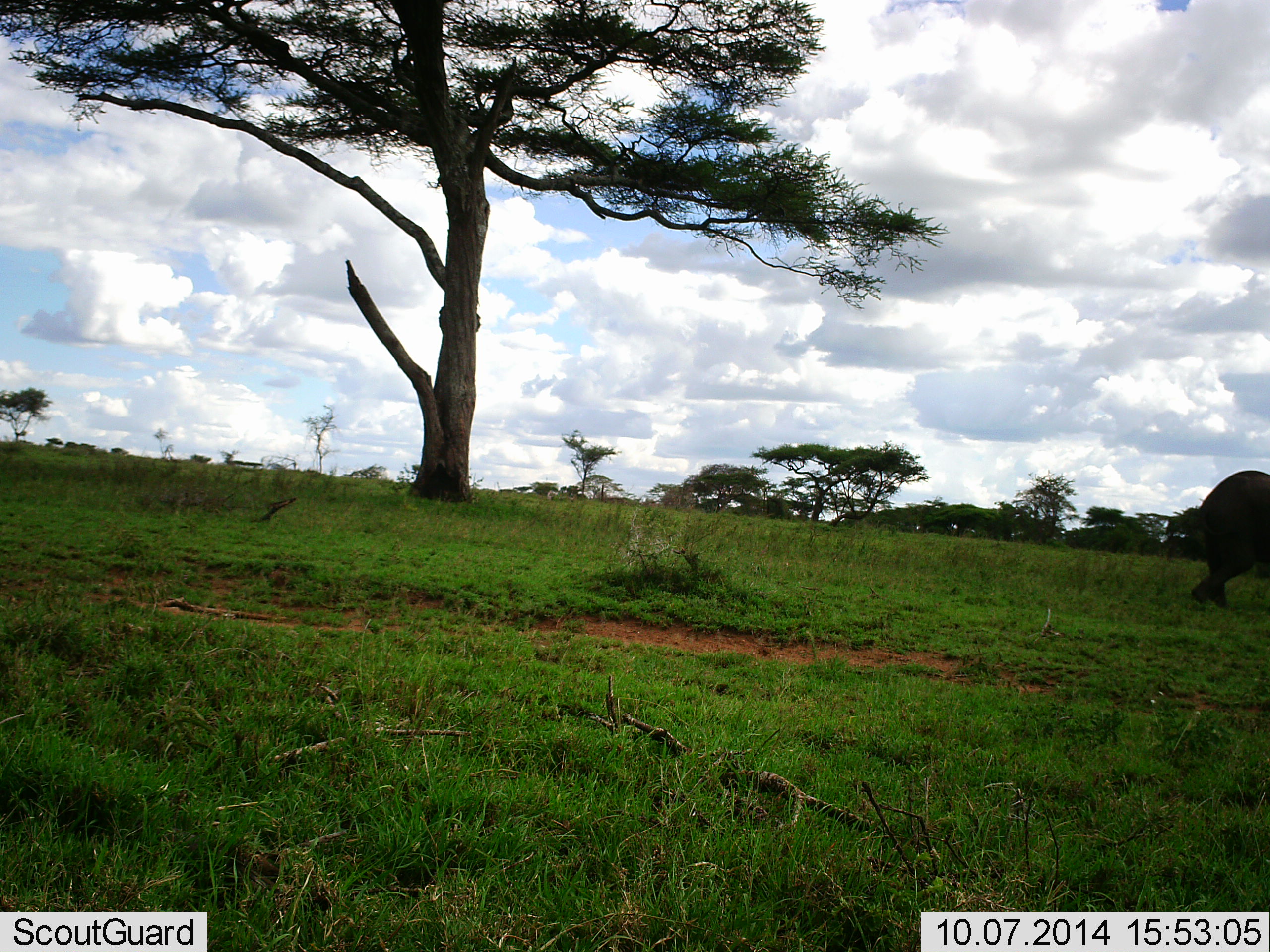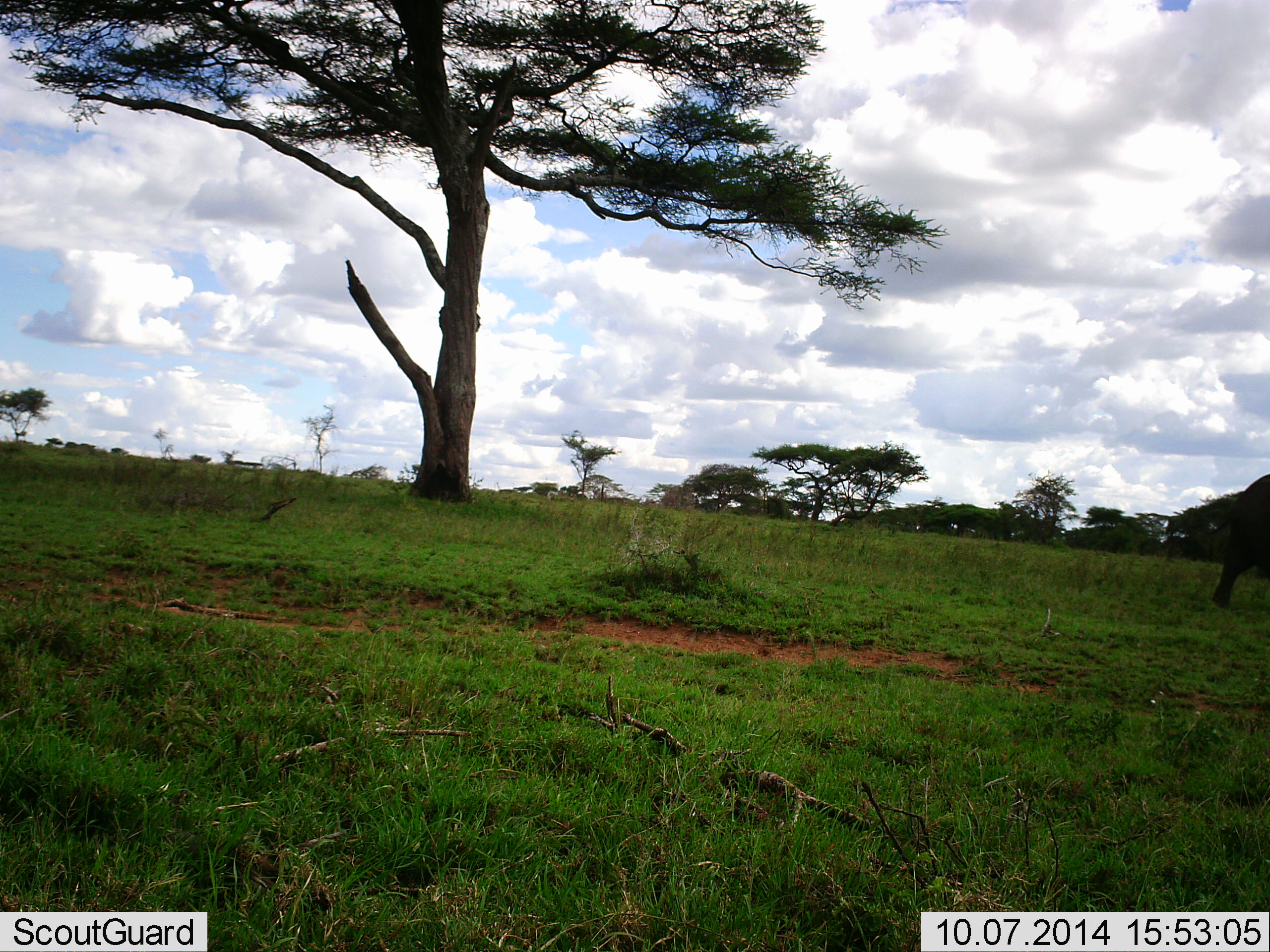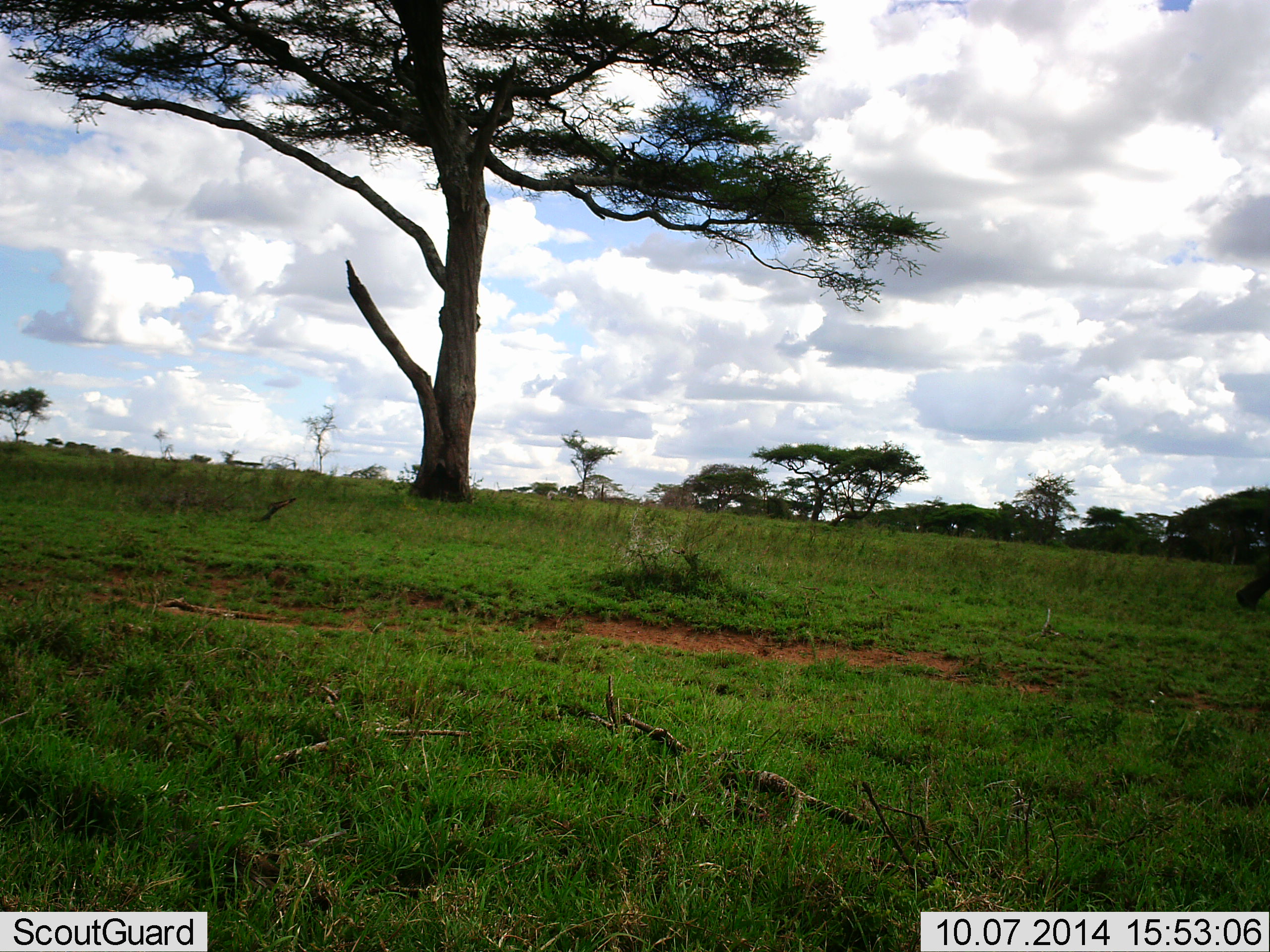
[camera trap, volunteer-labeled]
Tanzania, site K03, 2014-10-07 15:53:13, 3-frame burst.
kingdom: Animalia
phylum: Chordata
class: Mammalia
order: Proboscidea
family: Elephantidae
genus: Loxodonta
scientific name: Loxodonta africana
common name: african bush elephant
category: elephant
Elephant (african bush elephant) (Loxodonta africana), count 1. Behavior (volunteer vote fractions): standing 0%, resting 0%, moving 100%, interacting 0%. Young present (vote fraction): 0%. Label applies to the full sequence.